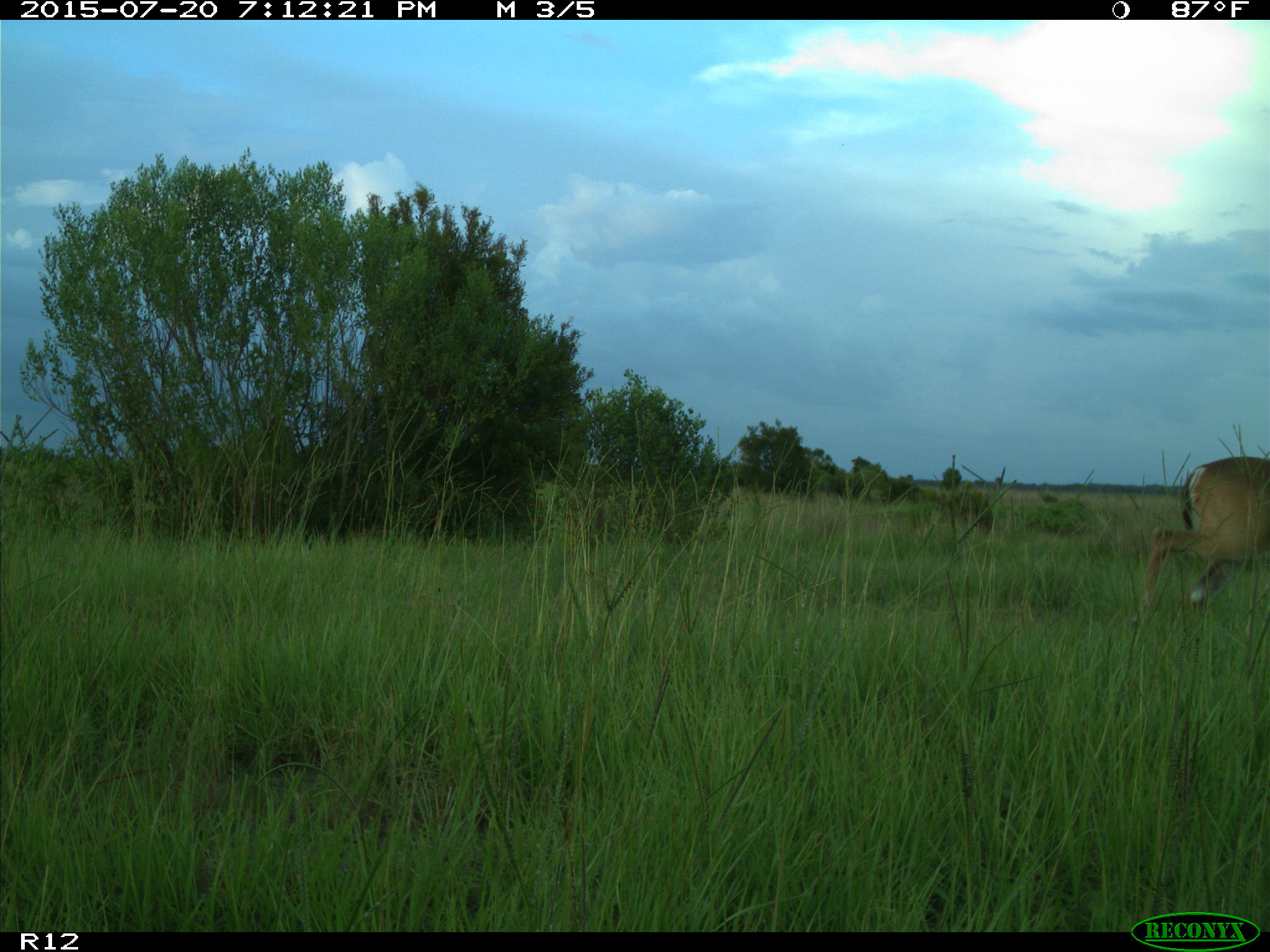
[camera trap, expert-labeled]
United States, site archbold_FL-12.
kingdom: Animalia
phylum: Chordata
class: Mammalia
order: Artiodactyla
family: Cervidae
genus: Odocoileus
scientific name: Odocoileus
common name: deer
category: unidentified deer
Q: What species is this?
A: Unidentified deer (deer) (Odocoileus).